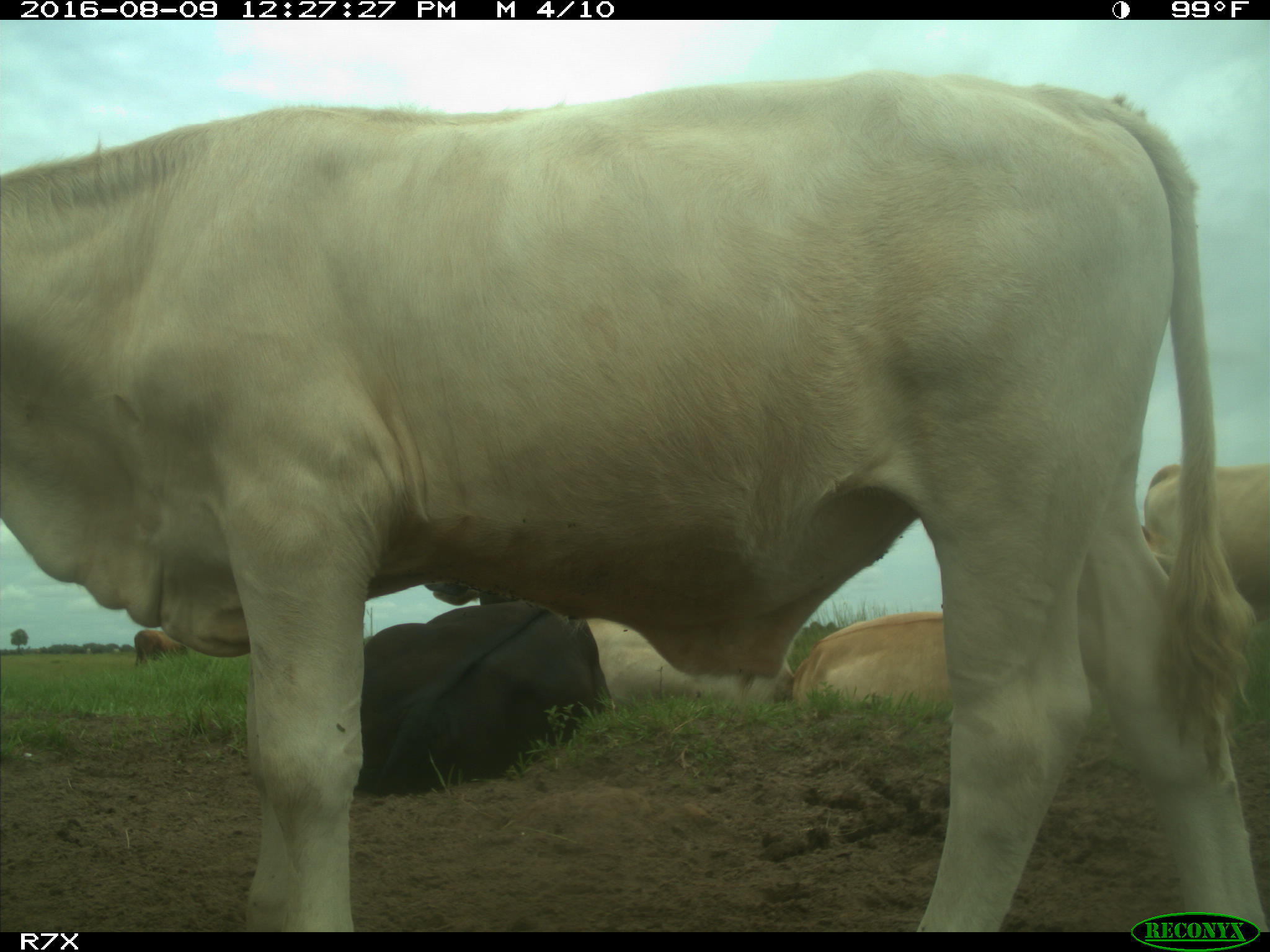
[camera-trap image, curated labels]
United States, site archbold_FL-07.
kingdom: Animalia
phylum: Chordata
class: Mammalia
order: Artiodactyla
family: Bovidae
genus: Bos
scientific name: Bos taurus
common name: domestic cow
Bos taurus (domestic cow).